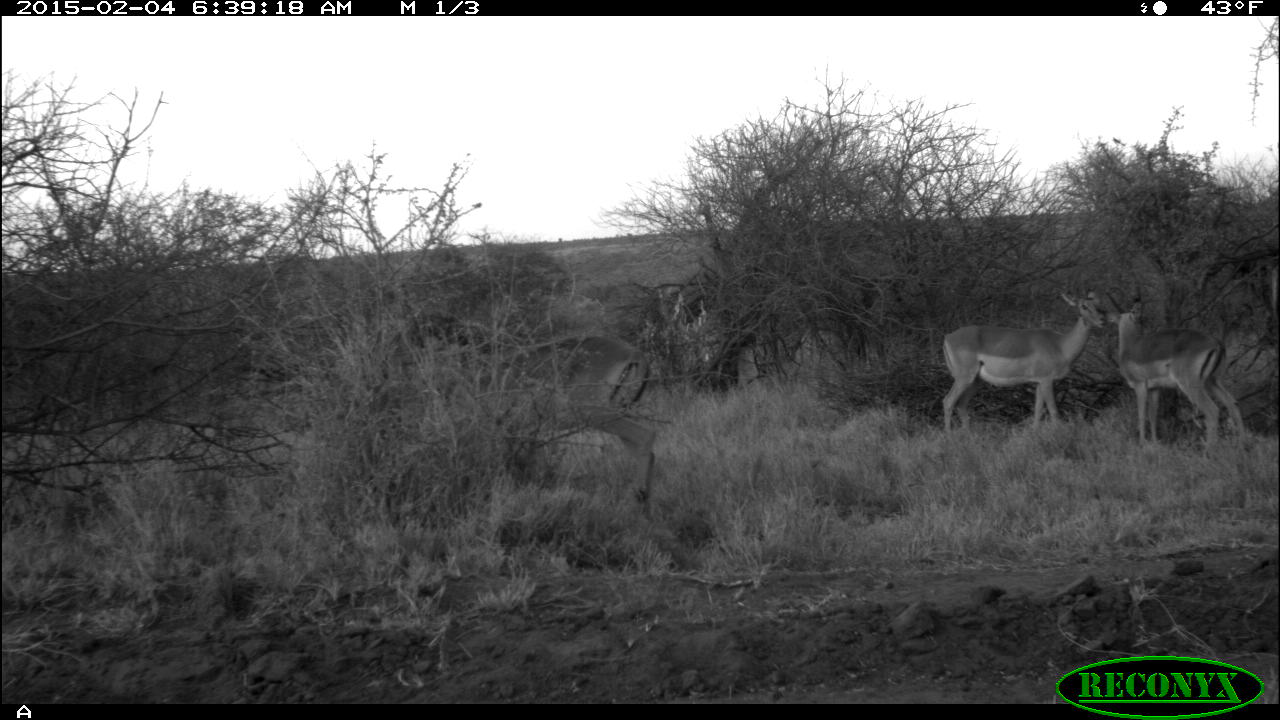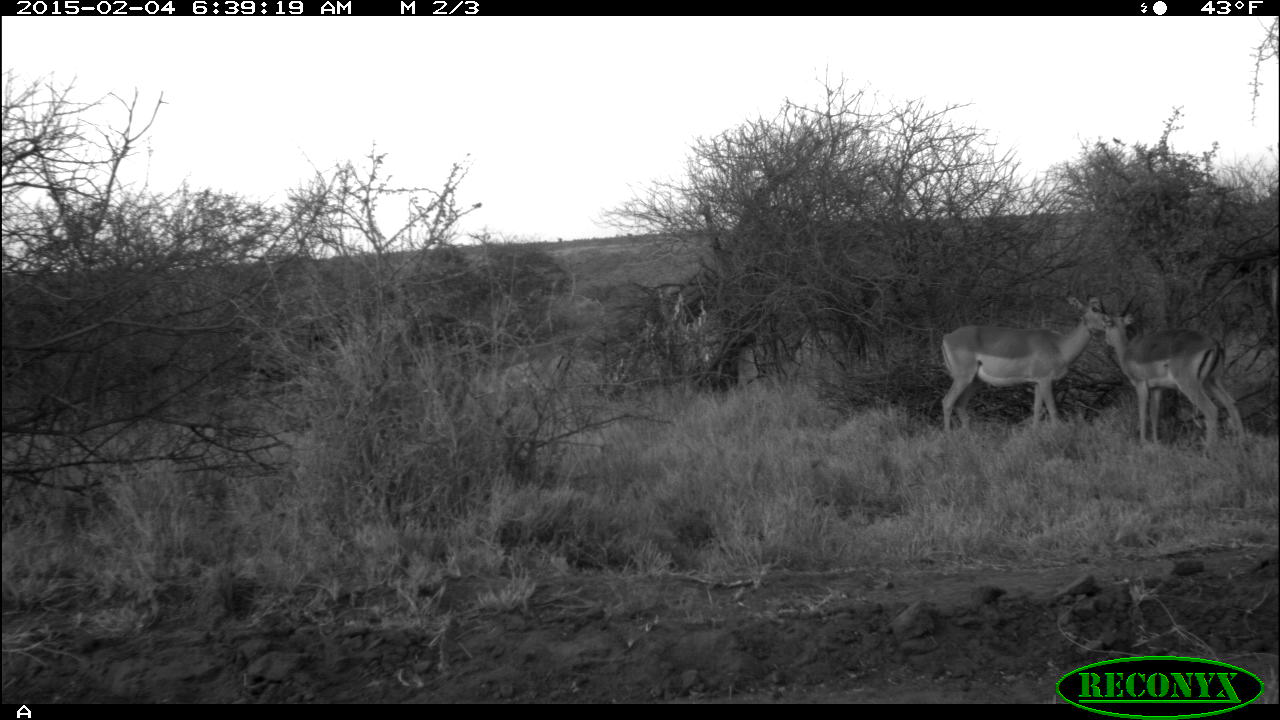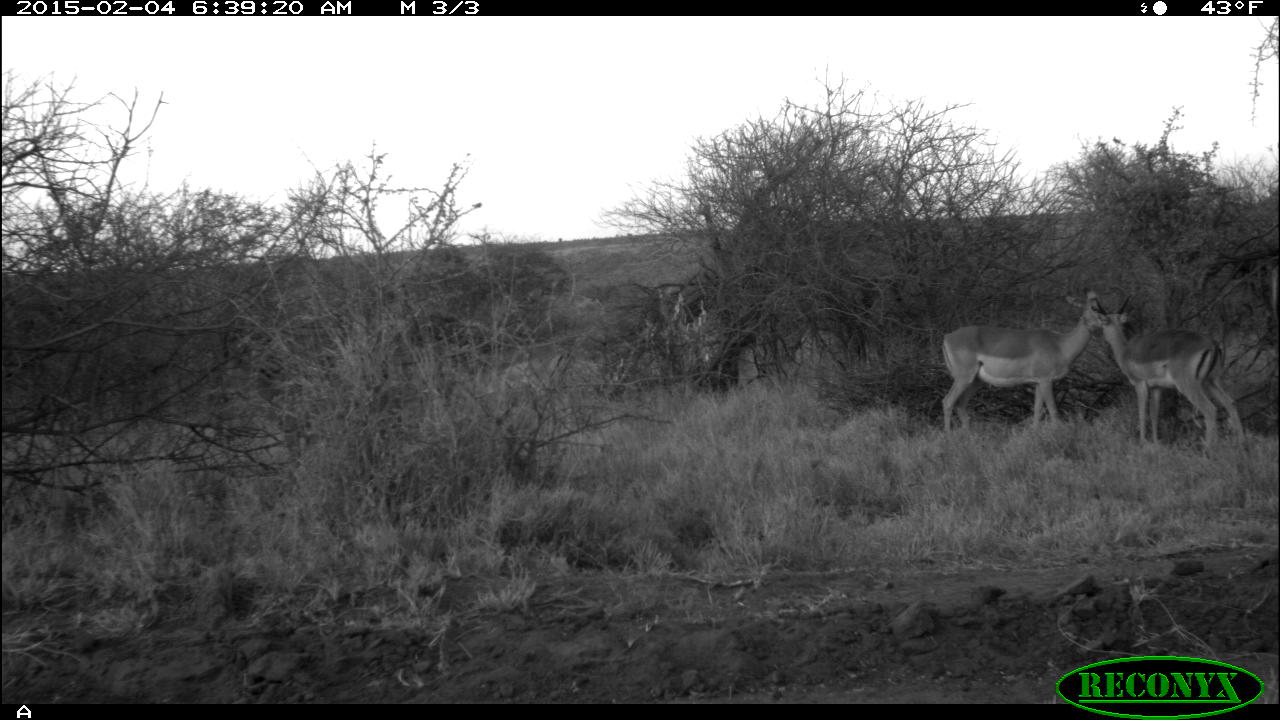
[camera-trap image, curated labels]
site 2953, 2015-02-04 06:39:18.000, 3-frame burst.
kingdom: Animalia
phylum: Chordata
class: Mammalia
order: Artiodactyla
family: Bovidae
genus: Aepyceros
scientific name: Aepyceros melampus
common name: impala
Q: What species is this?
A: Aepyceros melampus (impala).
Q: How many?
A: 3.